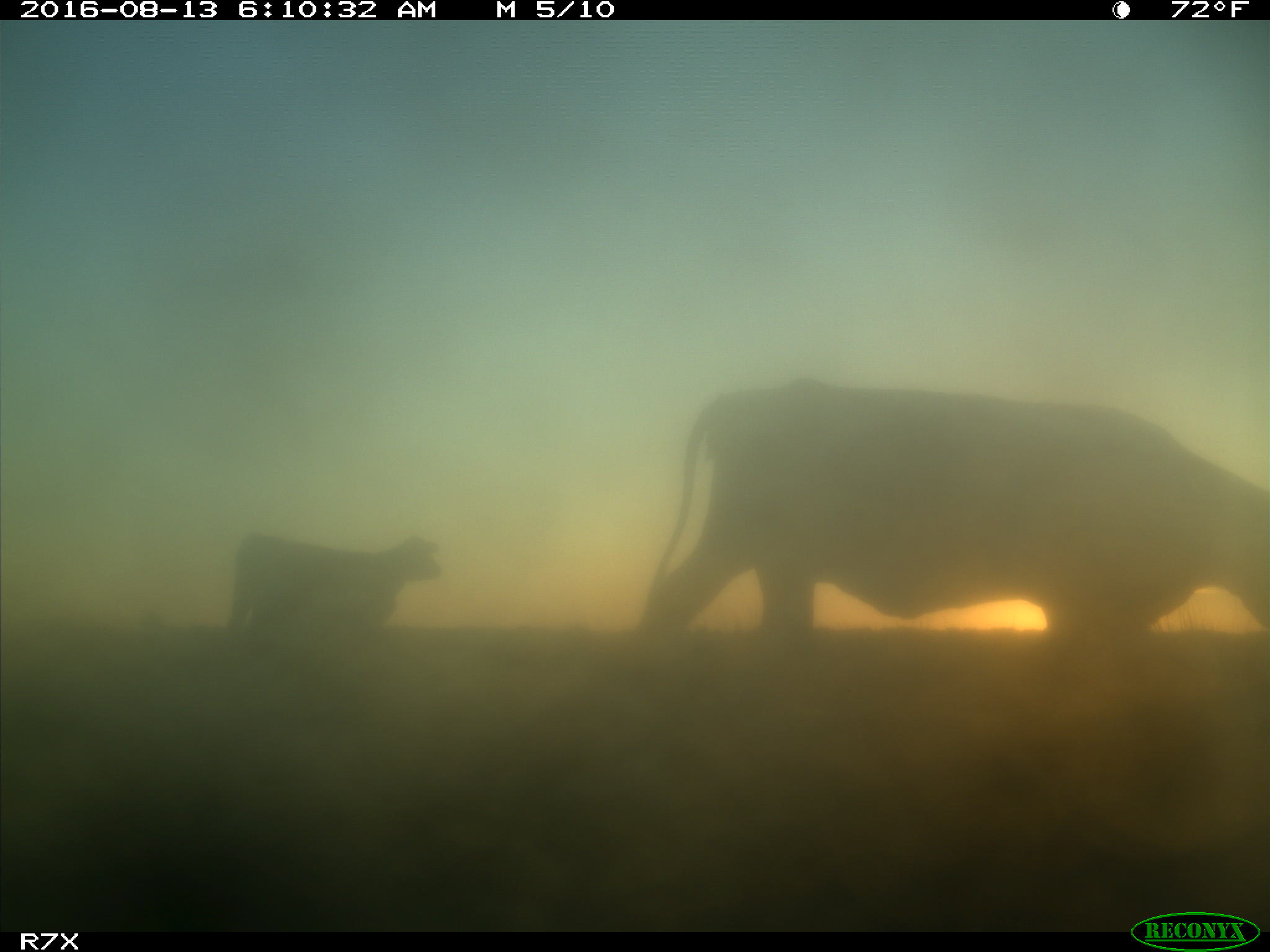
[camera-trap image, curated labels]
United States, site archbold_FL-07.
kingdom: Animalia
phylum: Chordata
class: Mammalia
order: Artiodactyla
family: Bovidae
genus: Bos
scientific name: Bos taurus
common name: domestic cow